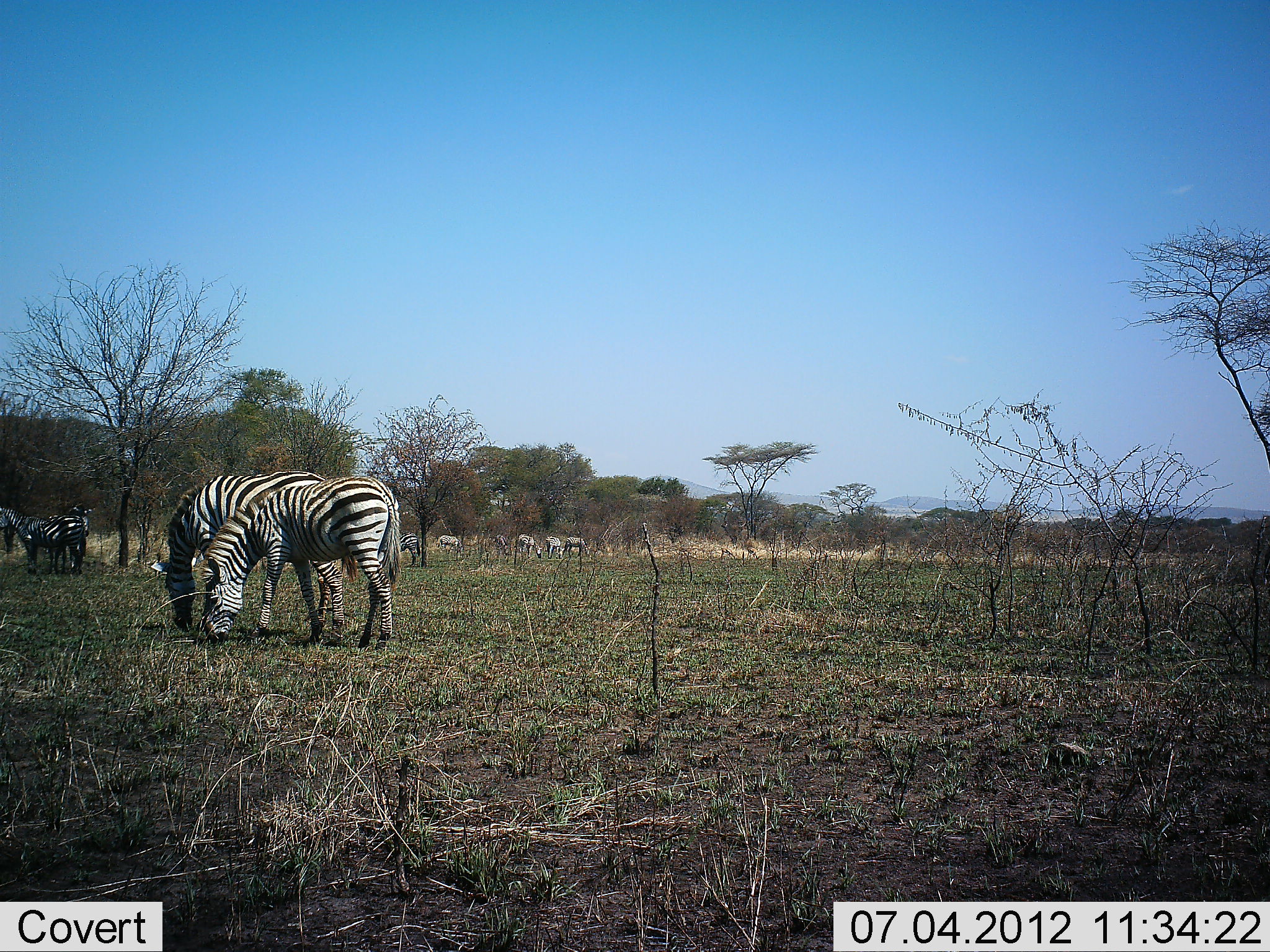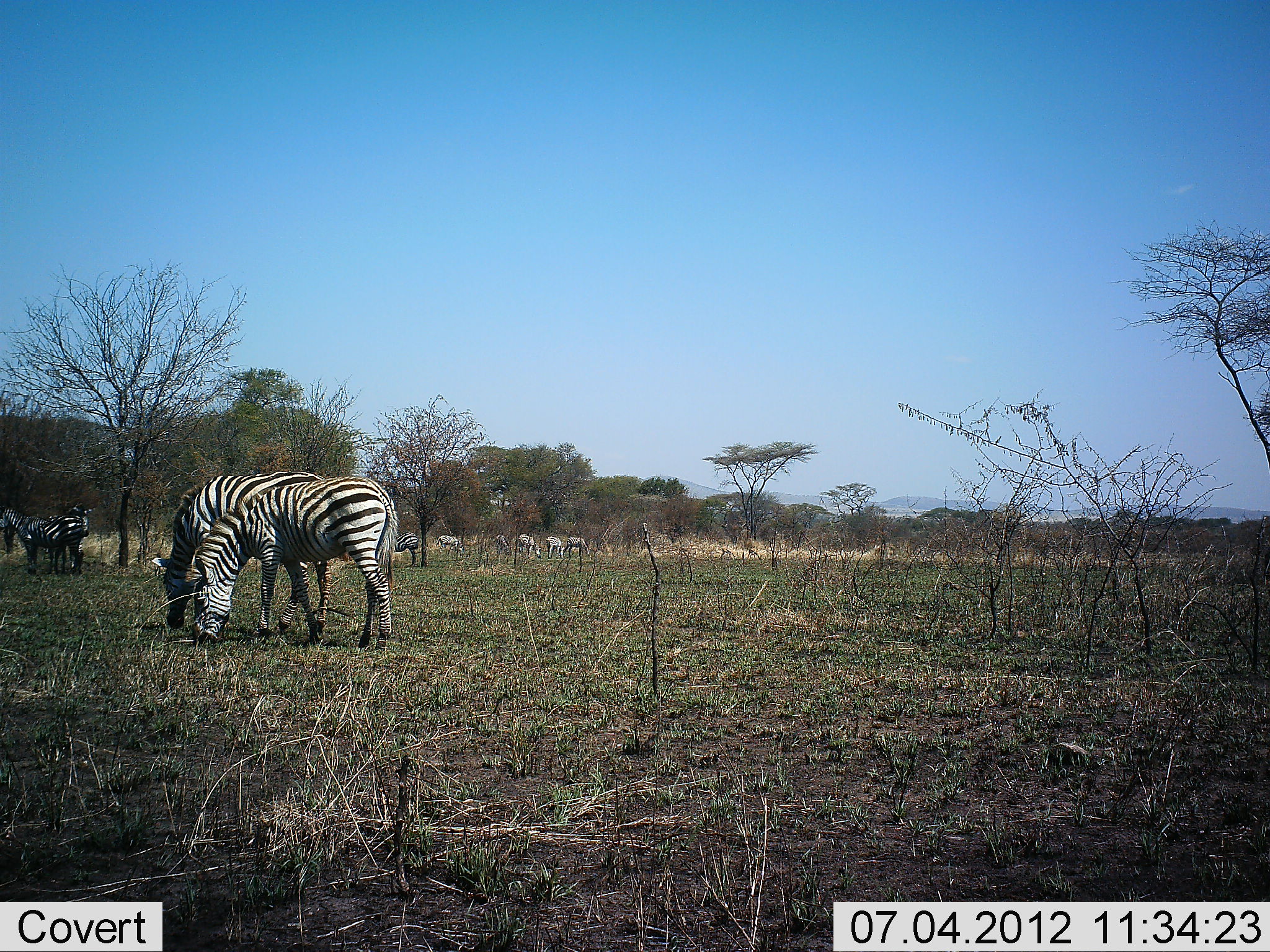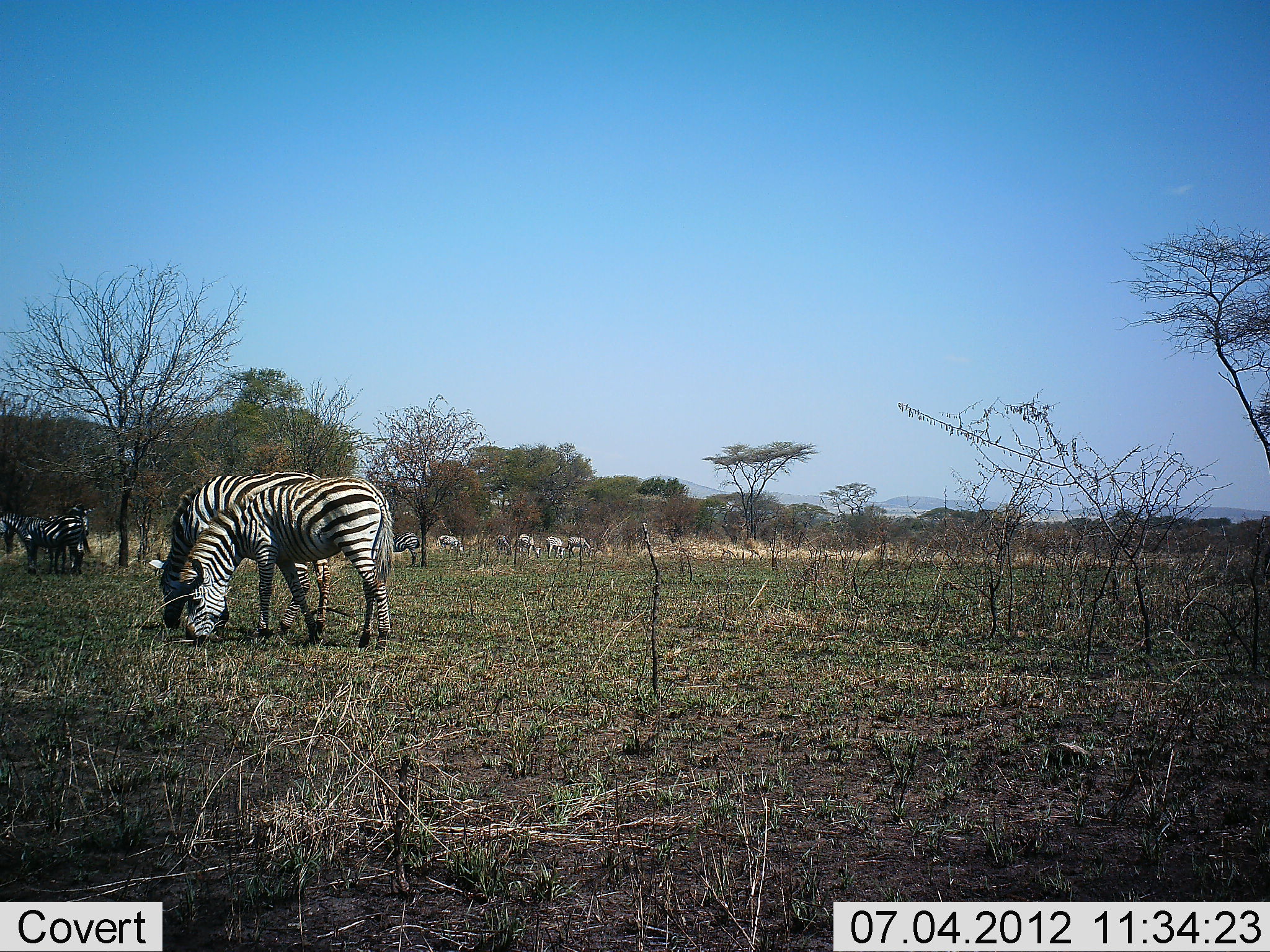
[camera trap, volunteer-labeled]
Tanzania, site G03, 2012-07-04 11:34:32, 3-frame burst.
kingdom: Animalia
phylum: Chordata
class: Mammalia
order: Perissodactyla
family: Equidae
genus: Equus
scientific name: Equus quagga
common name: plains zebra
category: zebra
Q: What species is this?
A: Zebra (plains zebra) (Equus quagga).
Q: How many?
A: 11-50.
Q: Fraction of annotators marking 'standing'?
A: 50%.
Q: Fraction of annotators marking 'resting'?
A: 0%.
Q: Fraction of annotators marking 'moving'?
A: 0%.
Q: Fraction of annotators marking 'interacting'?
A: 0%.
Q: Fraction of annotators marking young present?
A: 0%.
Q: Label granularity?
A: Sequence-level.